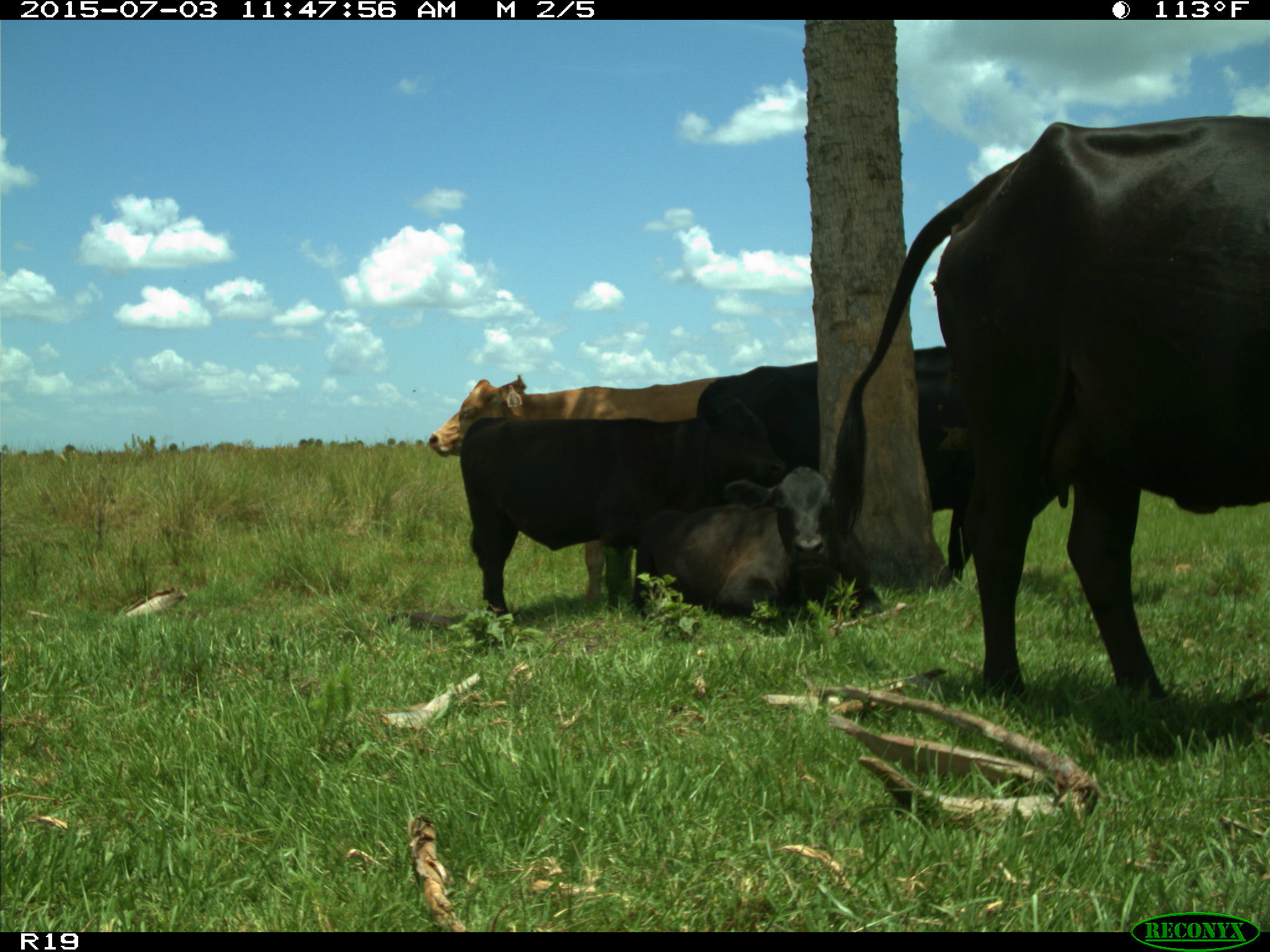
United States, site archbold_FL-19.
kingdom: Animalia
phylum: Chordata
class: Mammalia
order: Artiodactyla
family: Bovidae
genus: Bos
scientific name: Bos taurus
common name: domestic cow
Bos taurus (domestic cow).